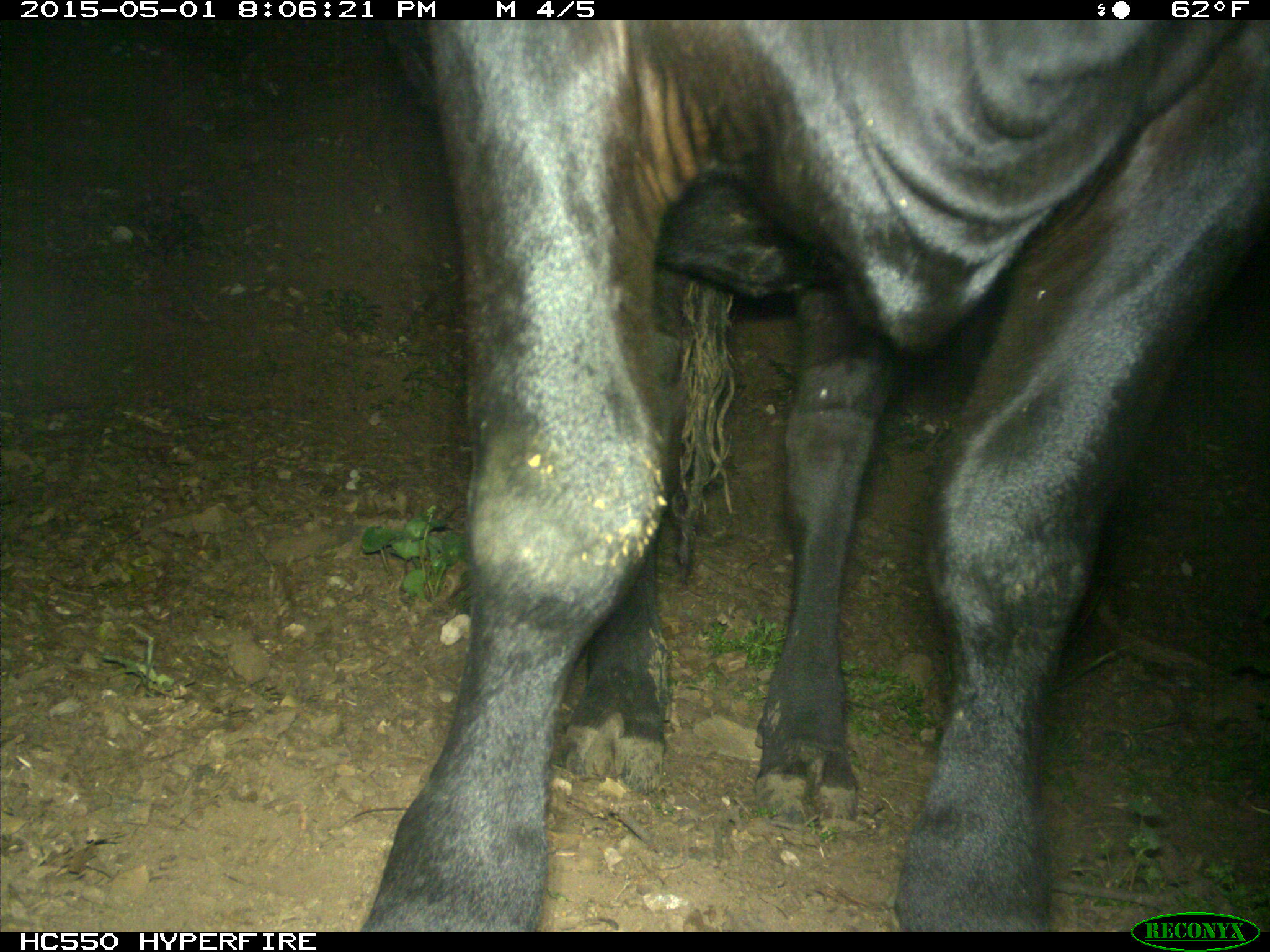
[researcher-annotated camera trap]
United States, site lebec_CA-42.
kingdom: Animalia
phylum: Chordata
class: Mammalia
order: Artiodactyla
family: Bovidae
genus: Bos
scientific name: Bos taurus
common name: domestic cow